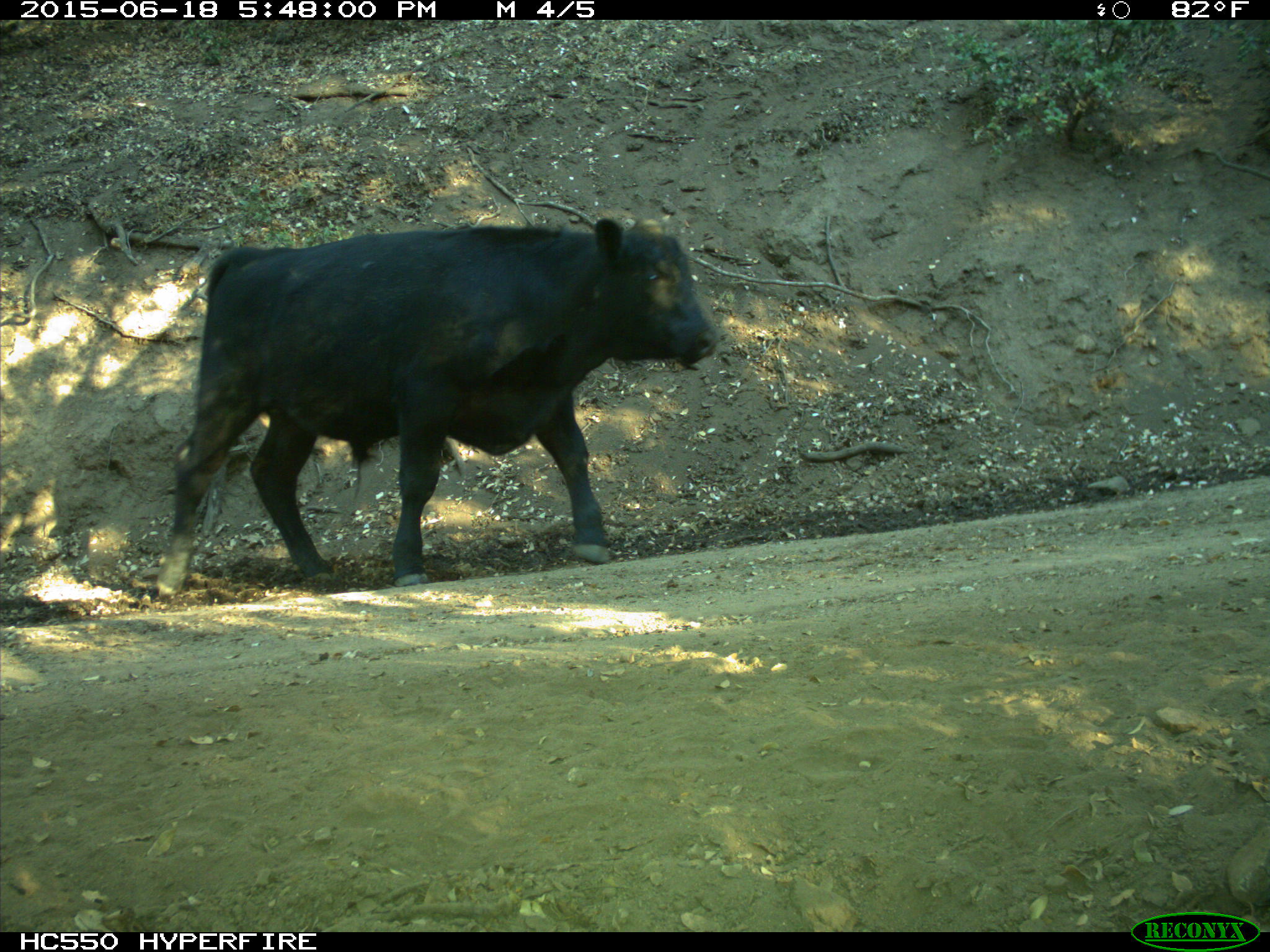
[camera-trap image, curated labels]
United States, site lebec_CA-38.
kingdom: Animalia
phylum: Chordata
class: Mammalia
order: Artiodactyla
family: Bovidae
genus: Bos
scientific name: Bos taurus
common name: domestic cow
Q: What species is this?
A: Bos taurus (domestic cow).